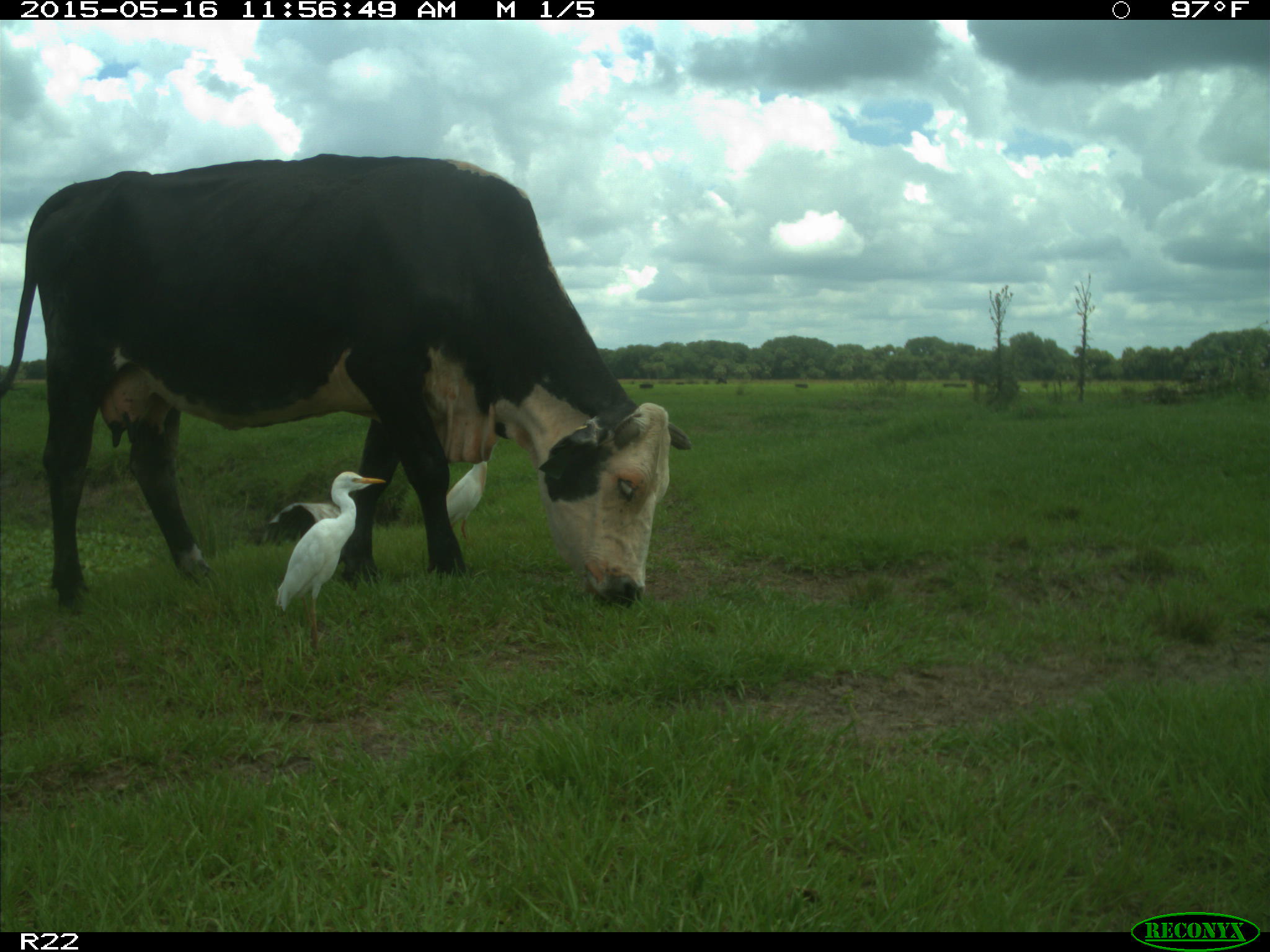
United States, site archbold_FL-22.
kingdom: Animalia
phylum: Chordata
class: Mammalia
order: Artiodactyla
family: Bovidae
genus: Bos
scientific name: Bos taurus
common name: domestic cow